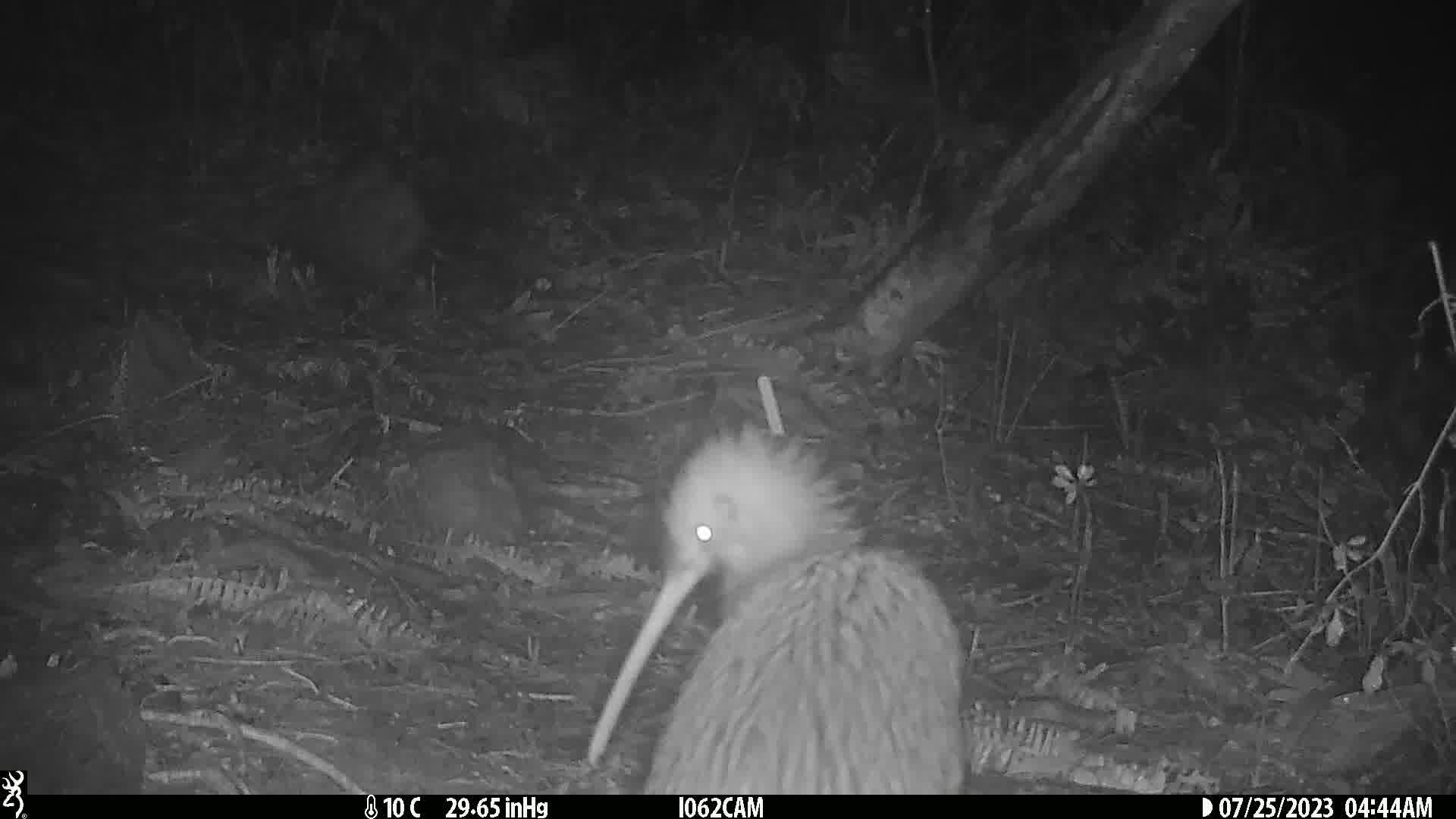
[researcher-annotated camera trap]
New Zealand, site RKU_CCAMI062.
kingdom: Animalia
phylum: Chordata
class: Aves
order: Apterygiformes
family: Apterygidae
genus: Apteryx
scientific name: Apteryx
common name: kiwi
Kiwi (Apteryx).